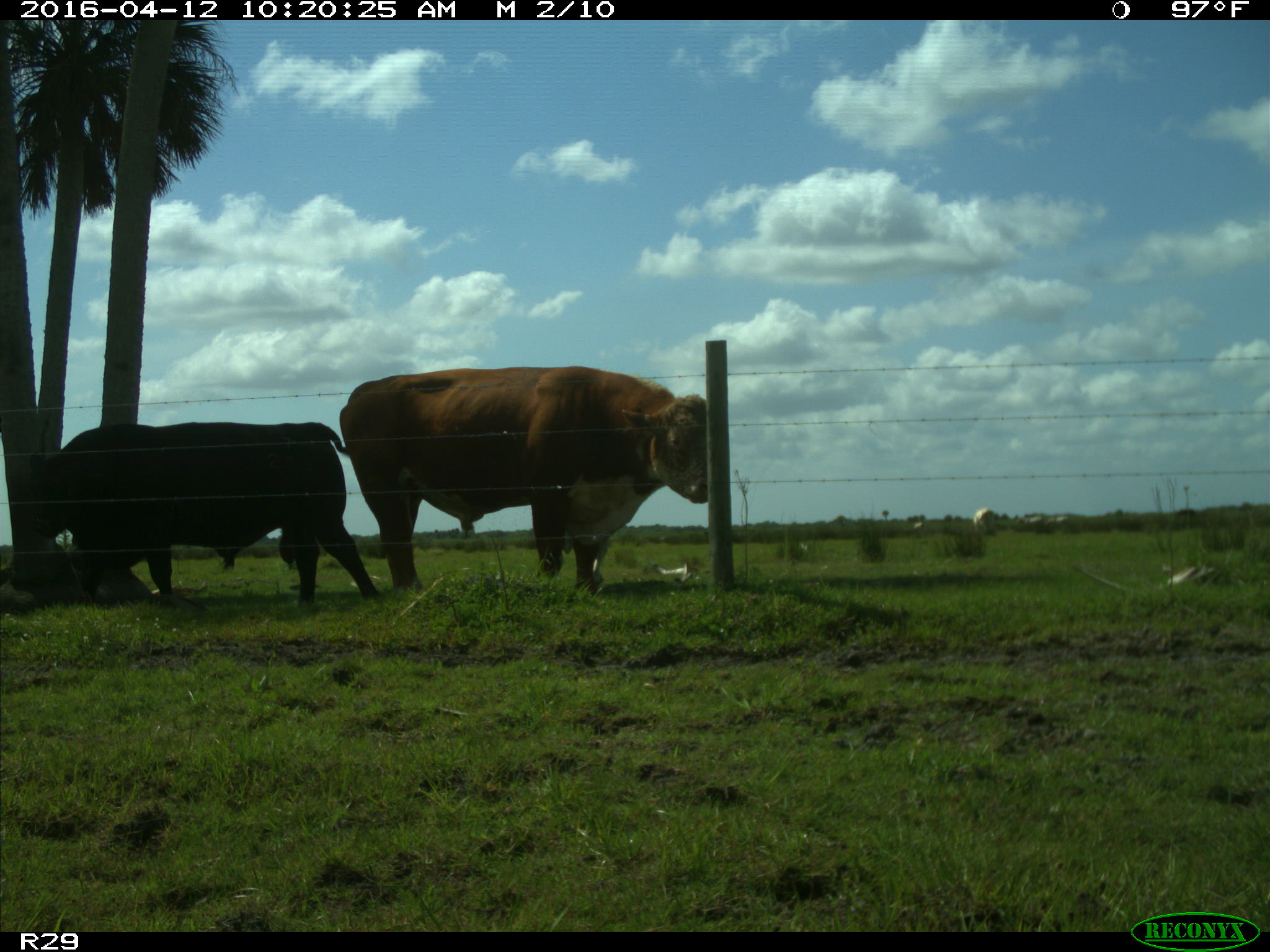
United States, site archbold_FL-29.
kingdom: Animalia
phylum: Chordata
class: Mammalia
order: Artiodactyla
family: Bovidae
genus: Bos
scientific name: Bos taurus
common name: domestic cow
Bos taurus (domestic cow).